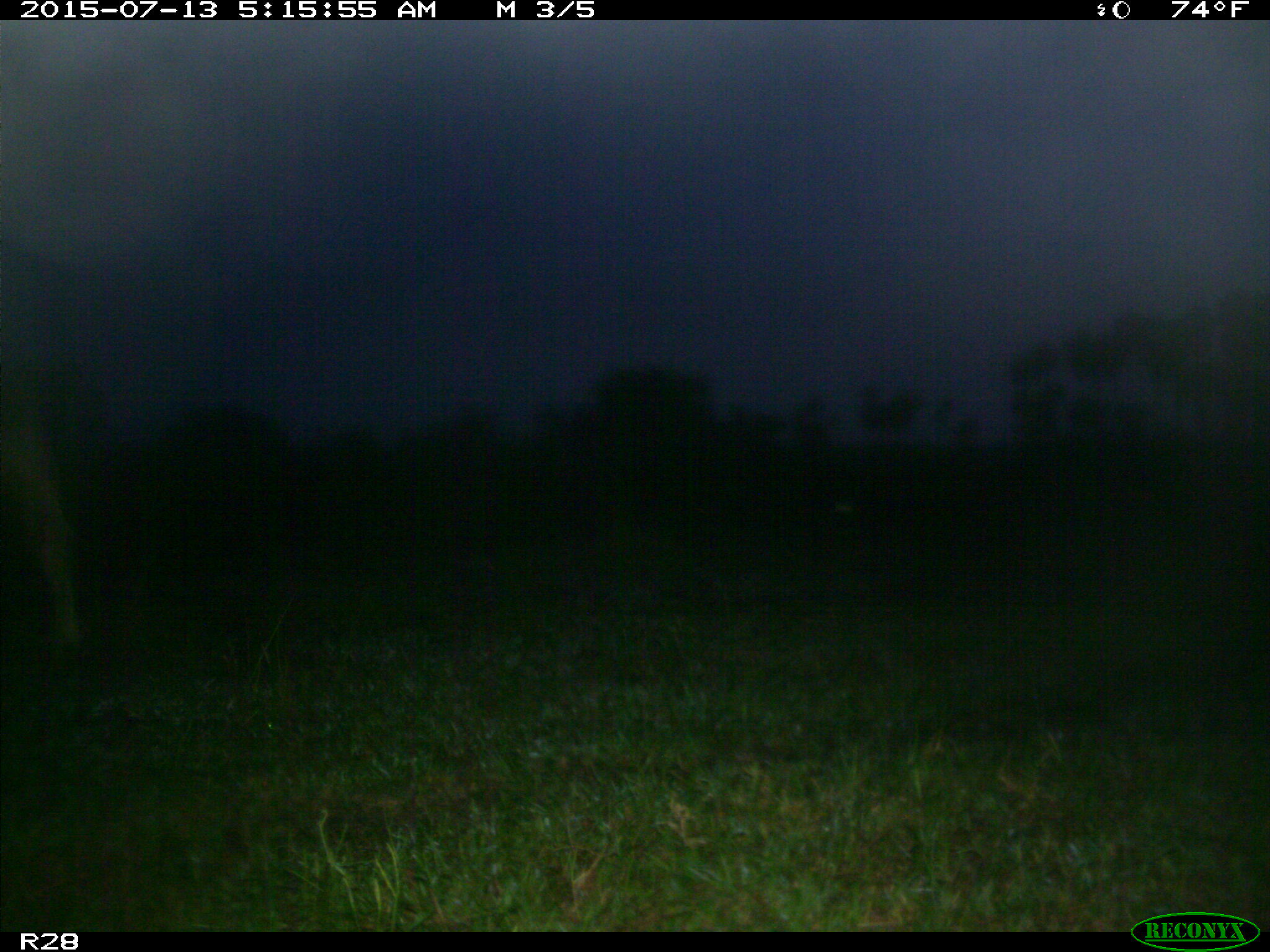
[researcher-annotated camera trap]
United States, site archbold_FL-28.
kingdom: Animalia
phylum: Chordata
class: Mammalia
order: Artiodactyla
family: Bovidae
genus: Bos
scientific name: Bos taurus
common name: domestic cow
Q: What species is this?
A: Bos taurus (domestic cow).